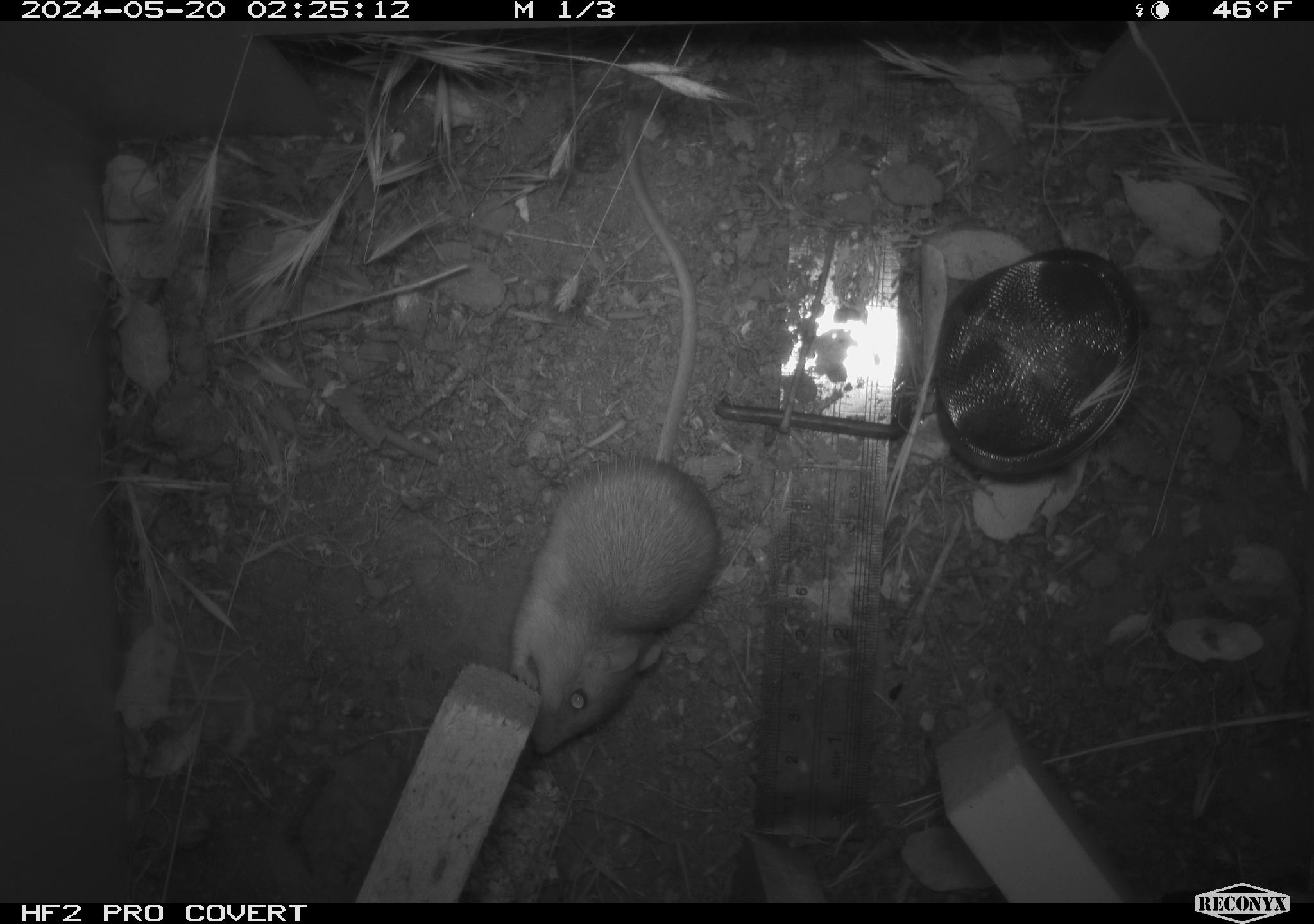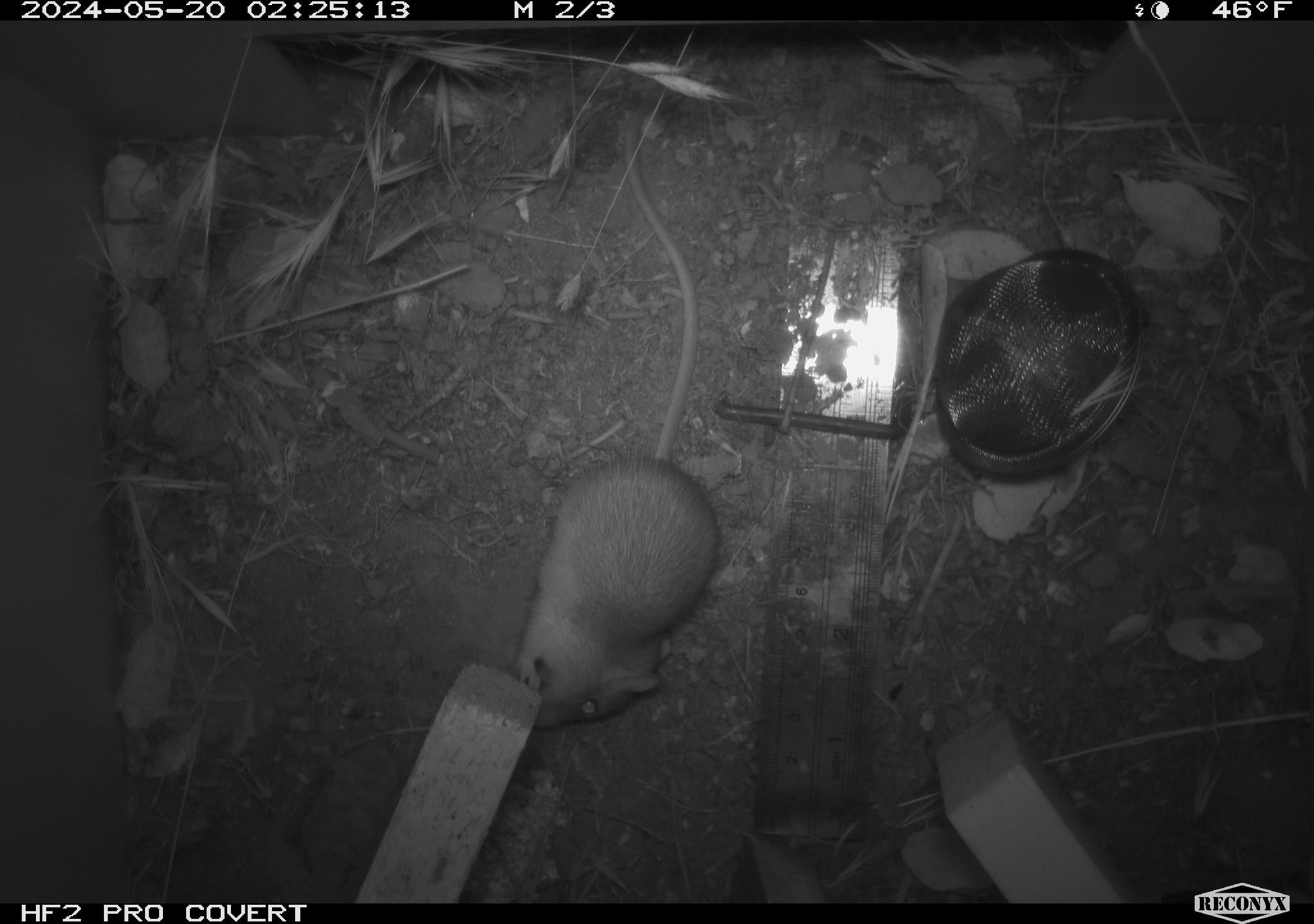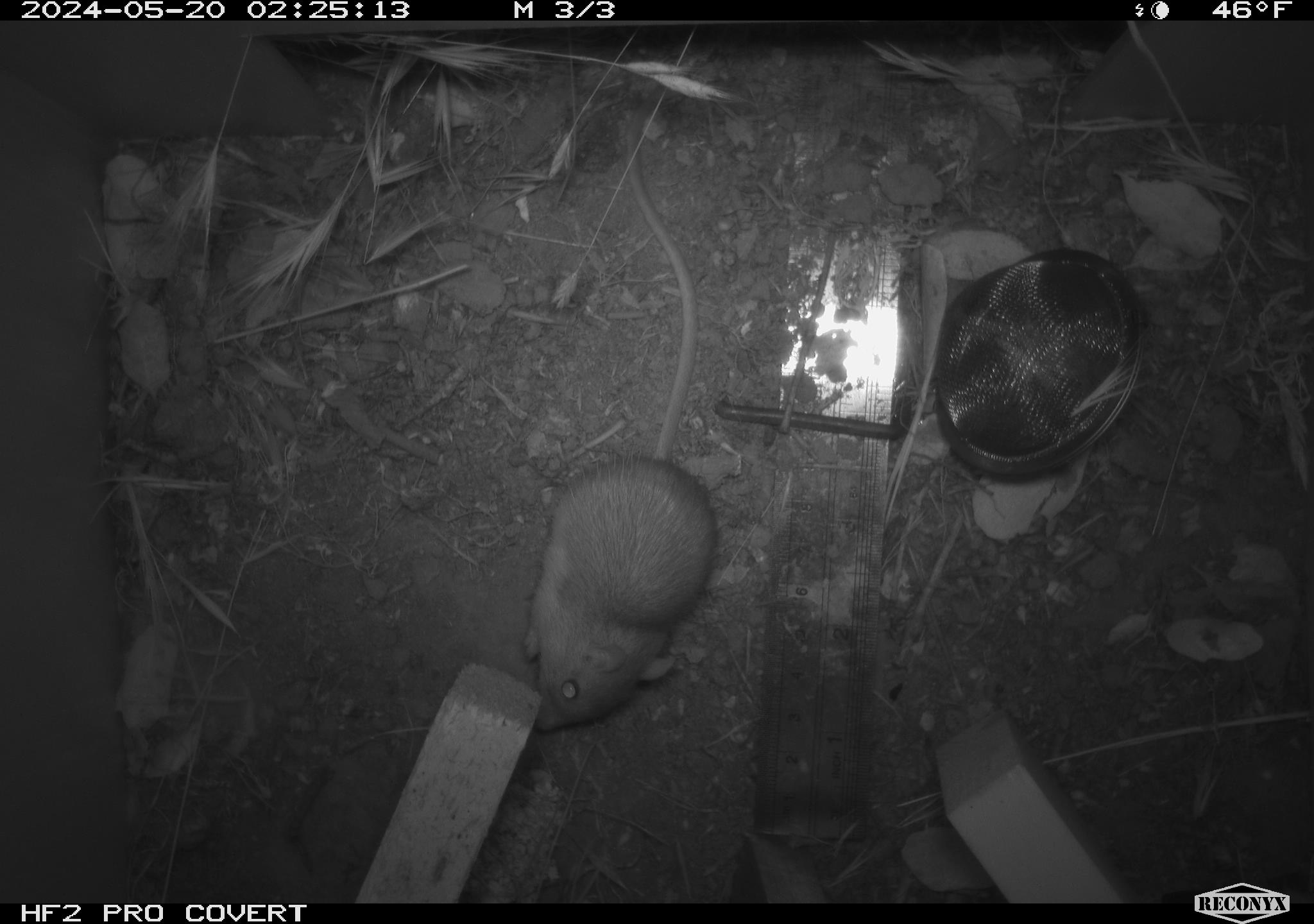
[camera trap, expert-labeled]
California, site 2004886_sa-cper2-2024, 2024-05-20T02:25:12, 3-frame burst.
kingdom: Animalia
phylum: Chordata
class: Mammalia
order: Rodentia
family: Heteromyidae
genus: Dipodomys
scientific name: Dipodomys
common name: kangaroo rats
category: dipodomys species